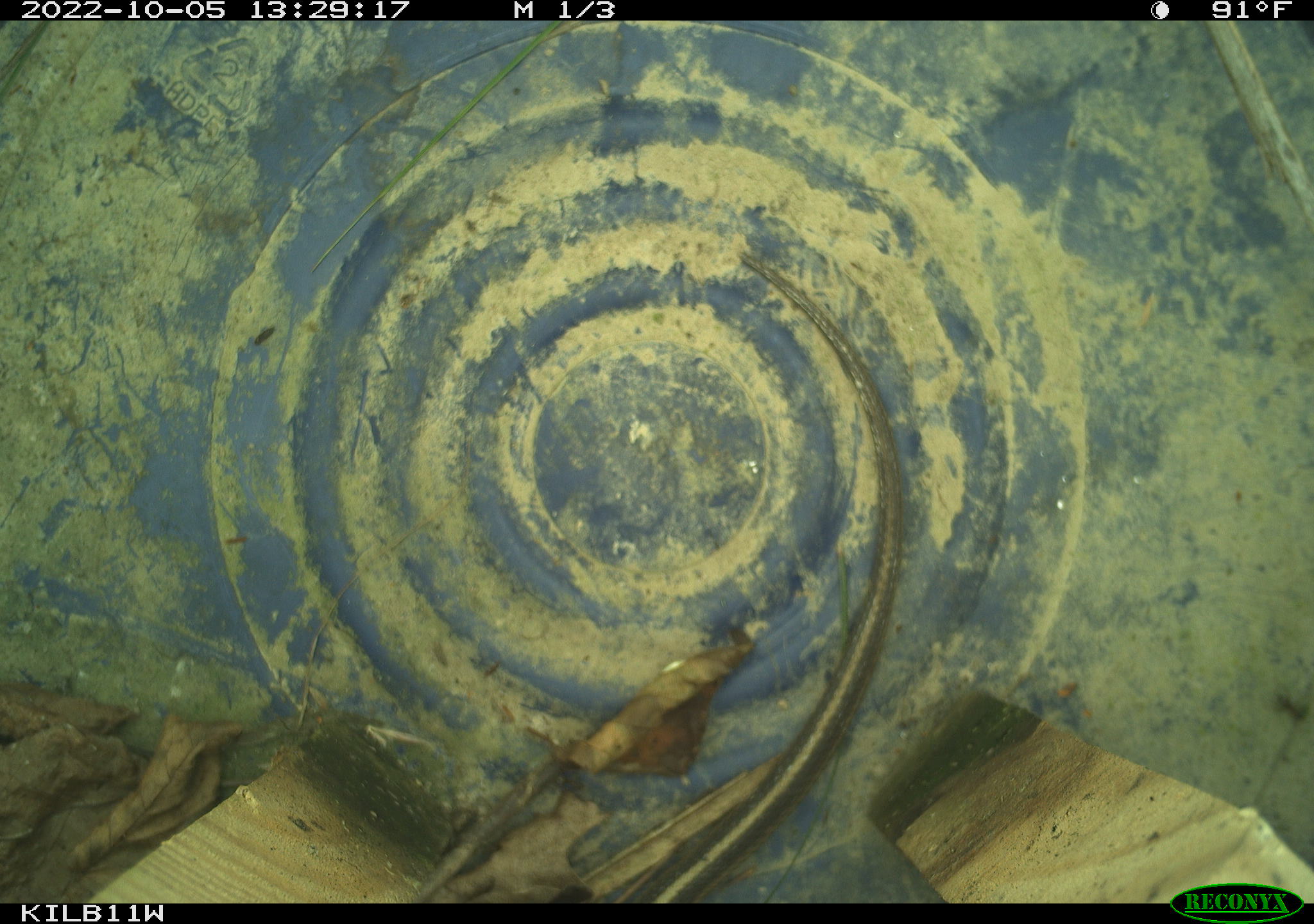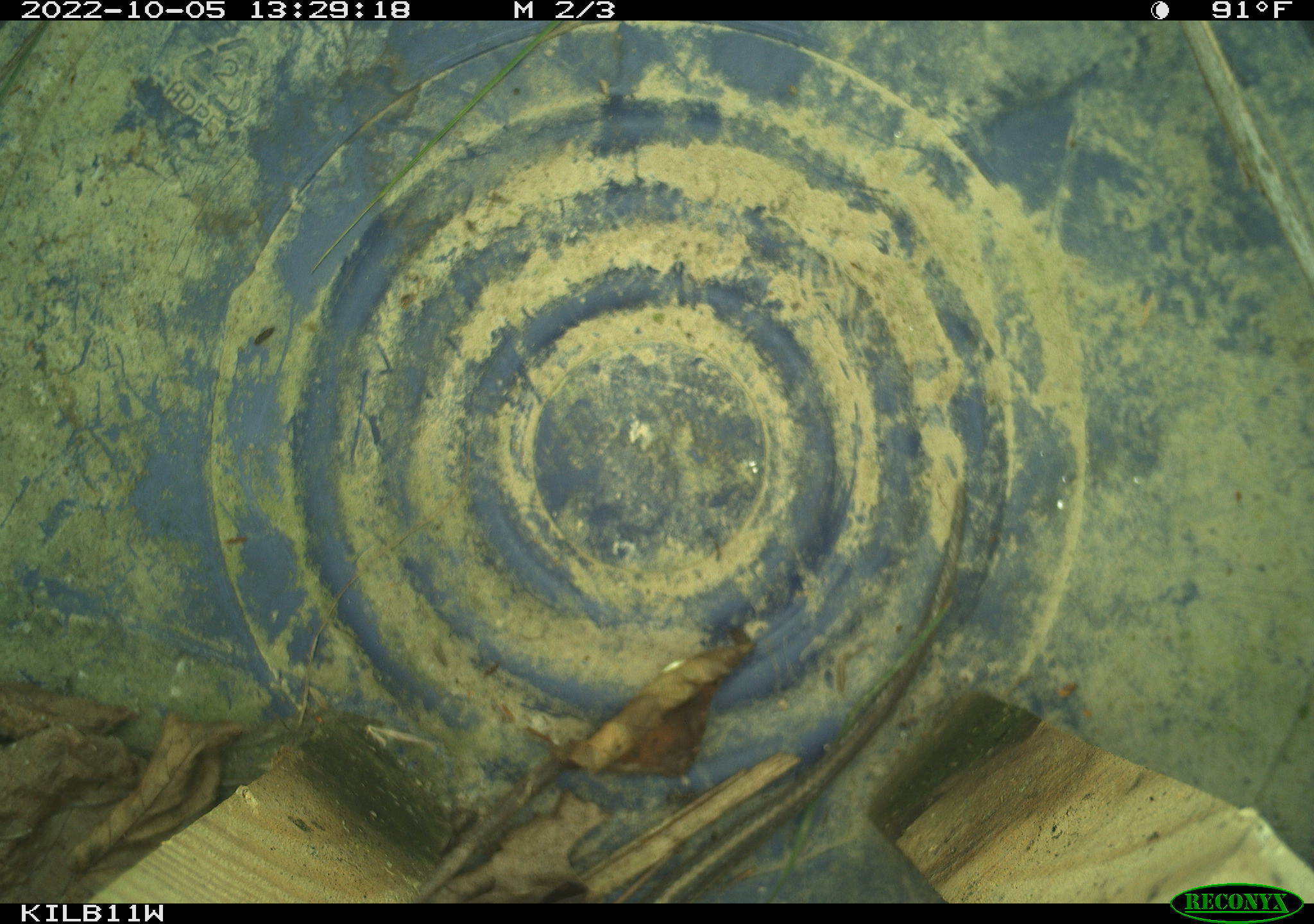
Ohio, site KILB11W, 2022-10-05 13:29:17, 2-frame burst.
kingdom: Animalia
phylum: Chordata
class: Reptilia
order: Squamata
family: Colubridae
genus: Thamnophis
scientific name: Thamnophis sirtalis sirtalis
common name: eastern gartersnake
Eastern gartersnake (Thamnophis sirtalis sirtalis).